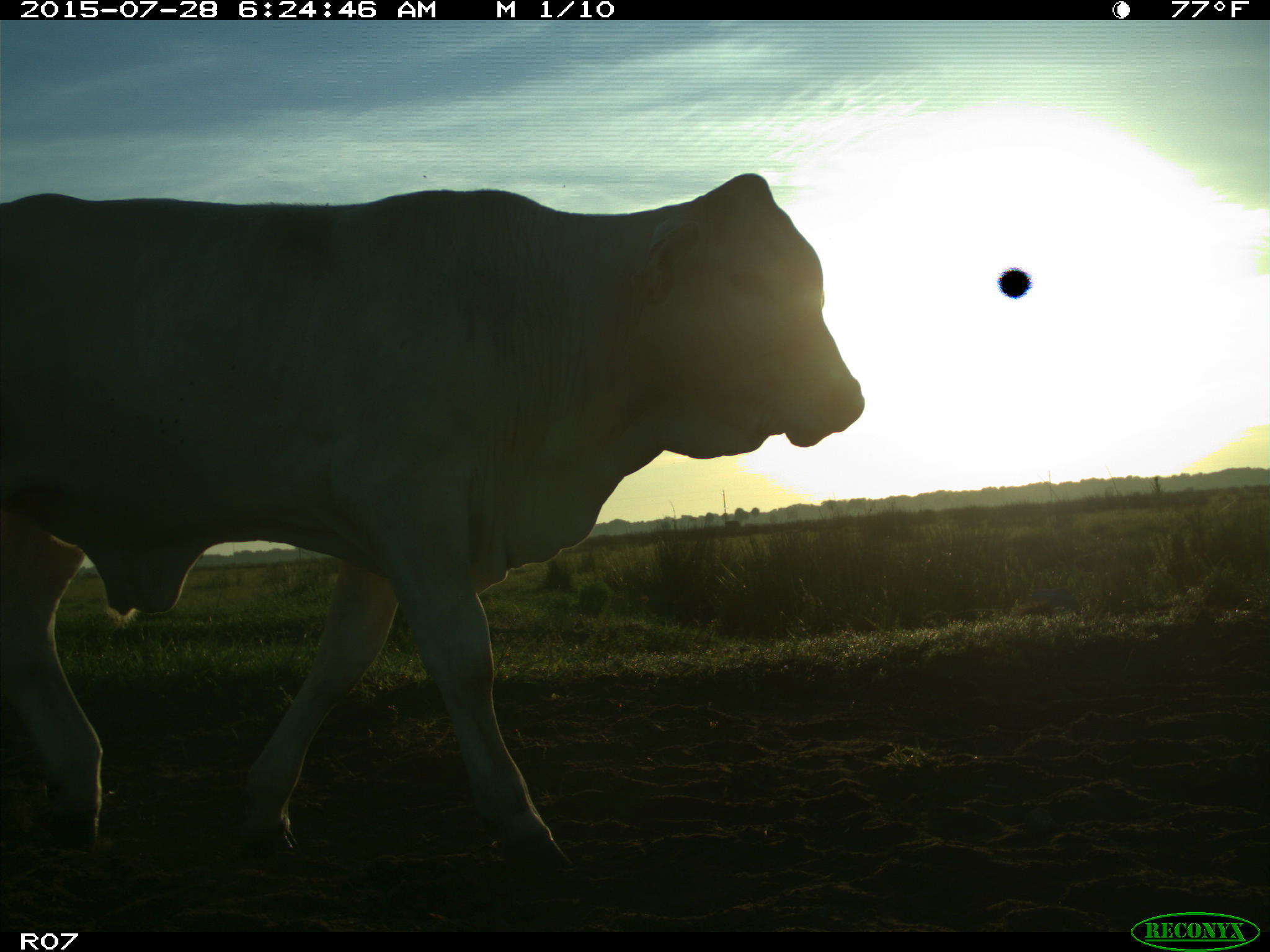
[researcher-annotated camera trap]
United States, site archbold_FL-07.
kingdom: Animalia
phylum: Chordata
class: Mammalia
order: Artiodactyla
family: Bovidae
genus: Bos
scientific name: Bos taurus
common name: domestic cow